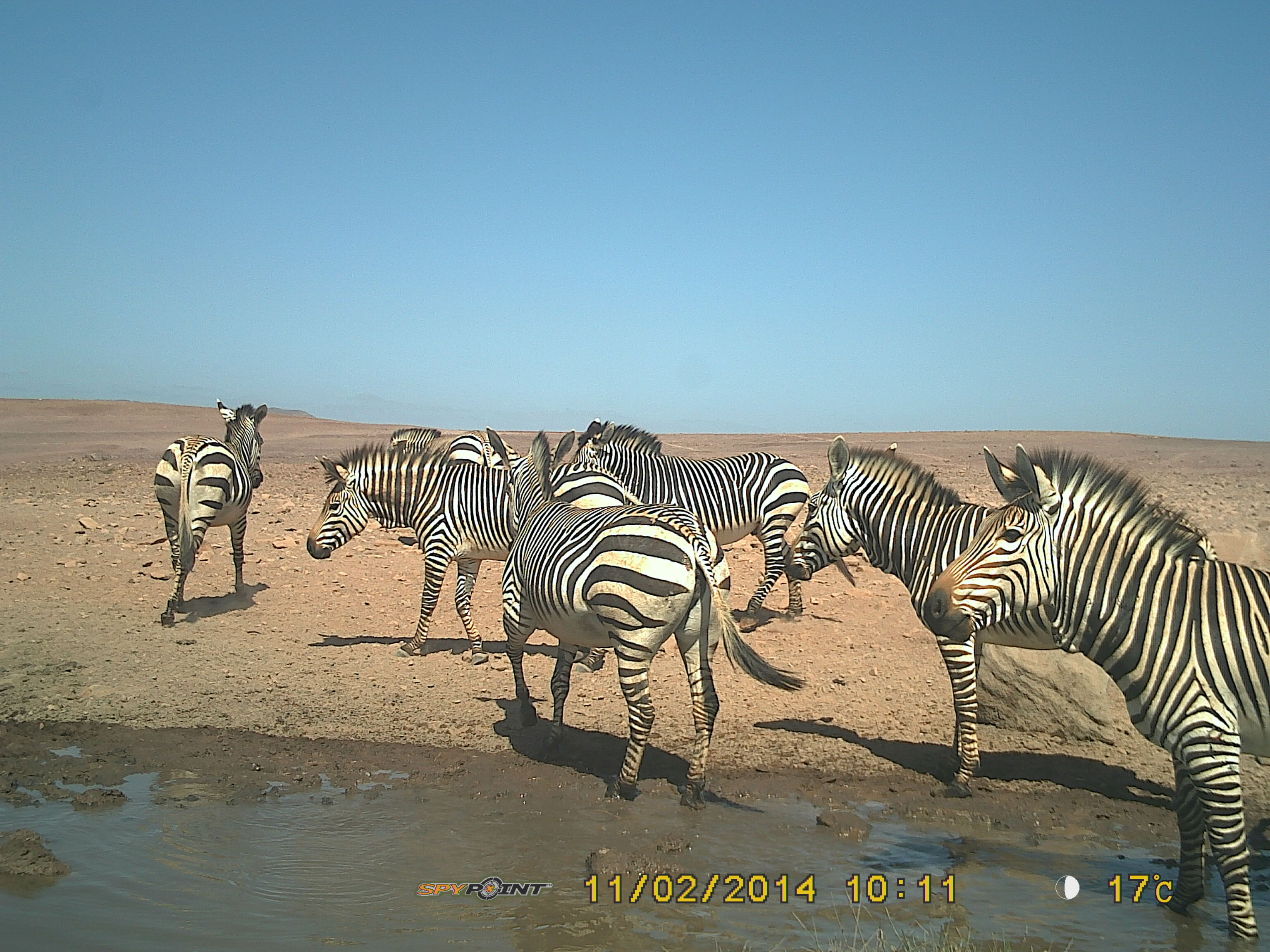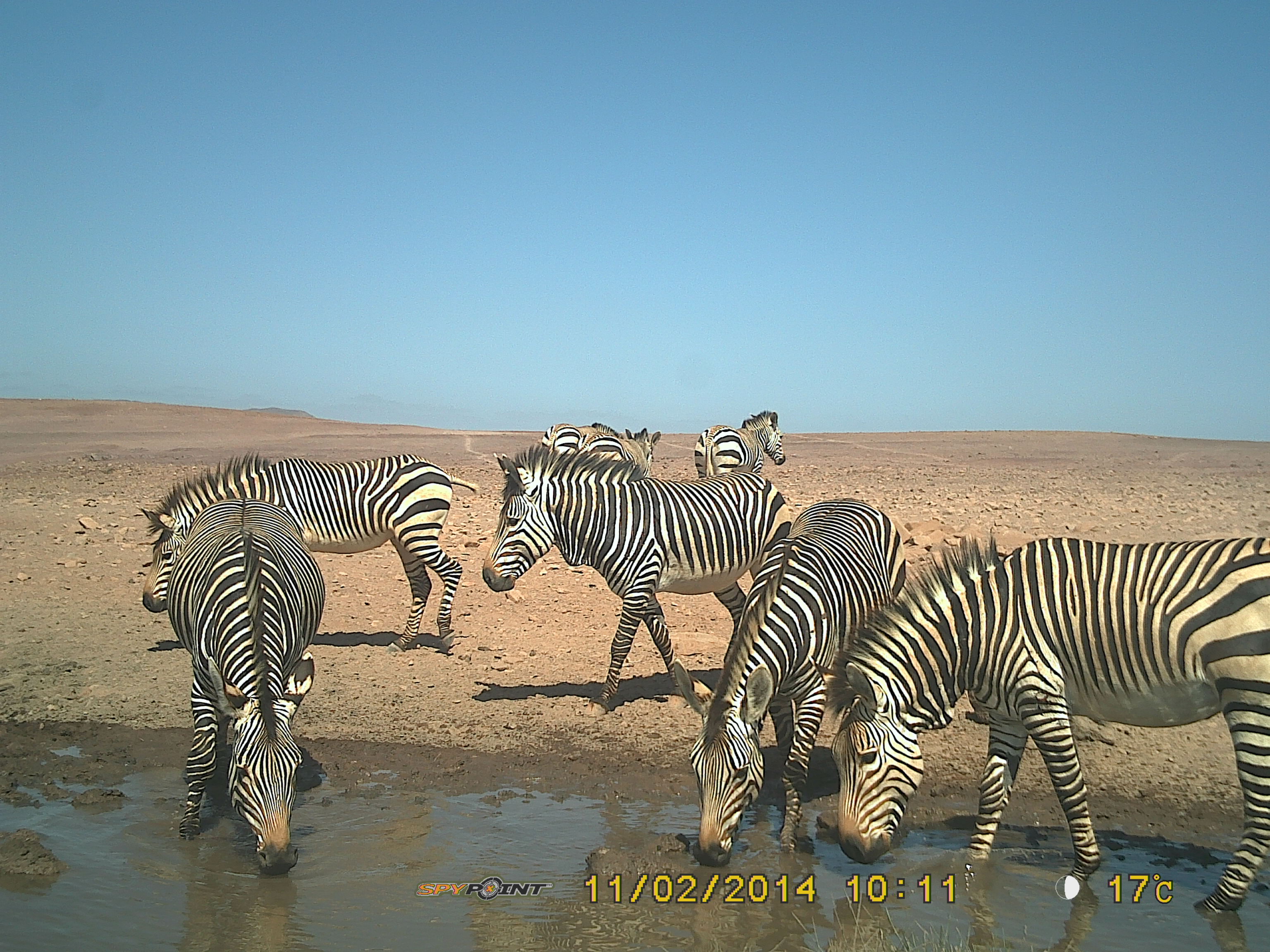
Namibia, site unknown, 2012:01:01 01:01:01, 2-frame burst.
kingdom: Animalia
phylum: Chordata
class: Mammalia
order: Perissodactyla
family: Equidae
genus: Equus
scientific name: Equus zebra hartmannae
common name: hartmann's mountain zebra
Equus zebra hartmannae (hartmann's mountain zebra).